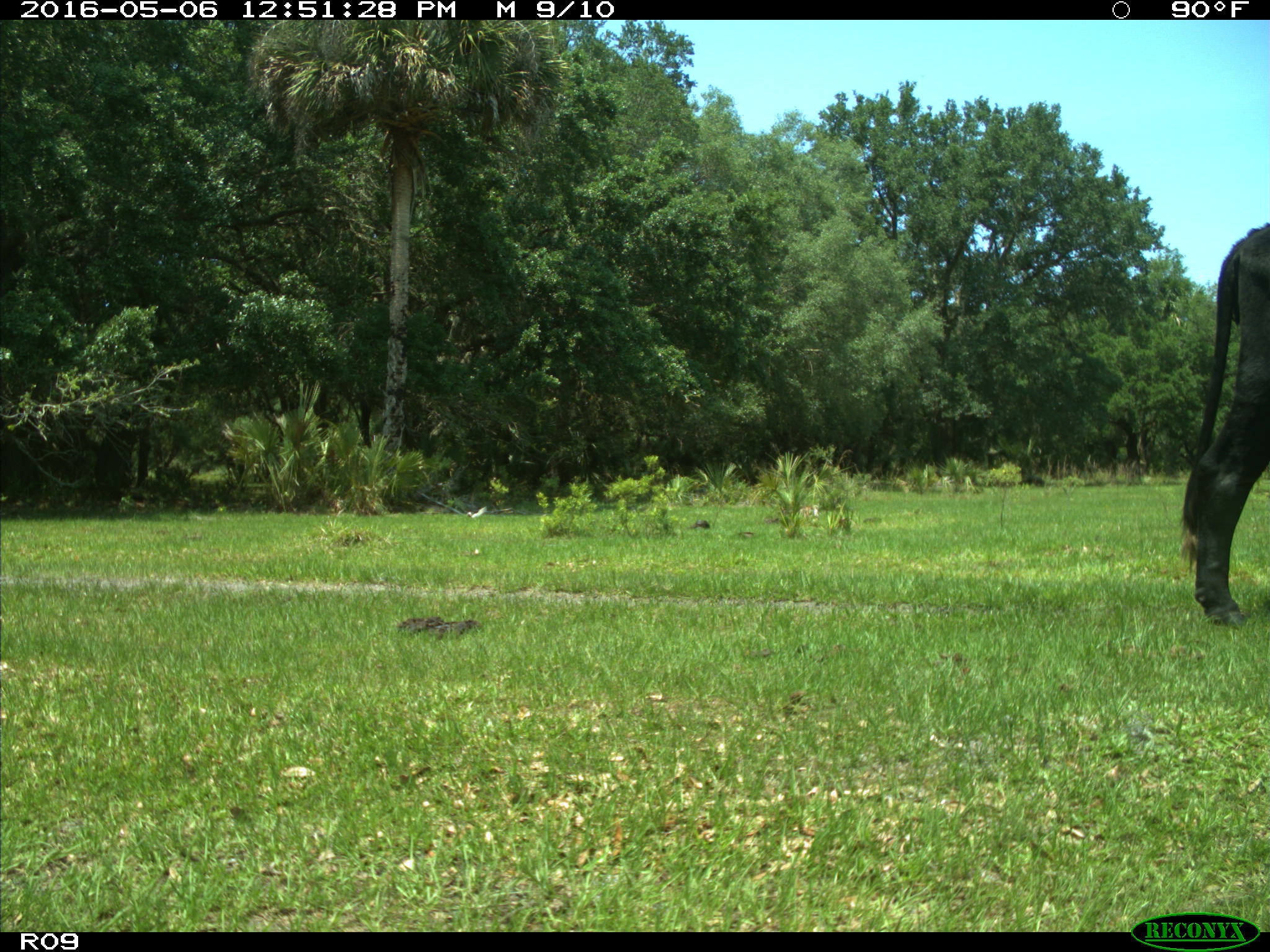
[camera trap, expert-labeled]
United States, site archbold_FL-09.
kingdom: Animalia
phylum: Chordata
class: Mammalia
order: Artiodactyla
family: Bovidae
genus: Bos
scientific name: Bos taurus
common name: domestic cow